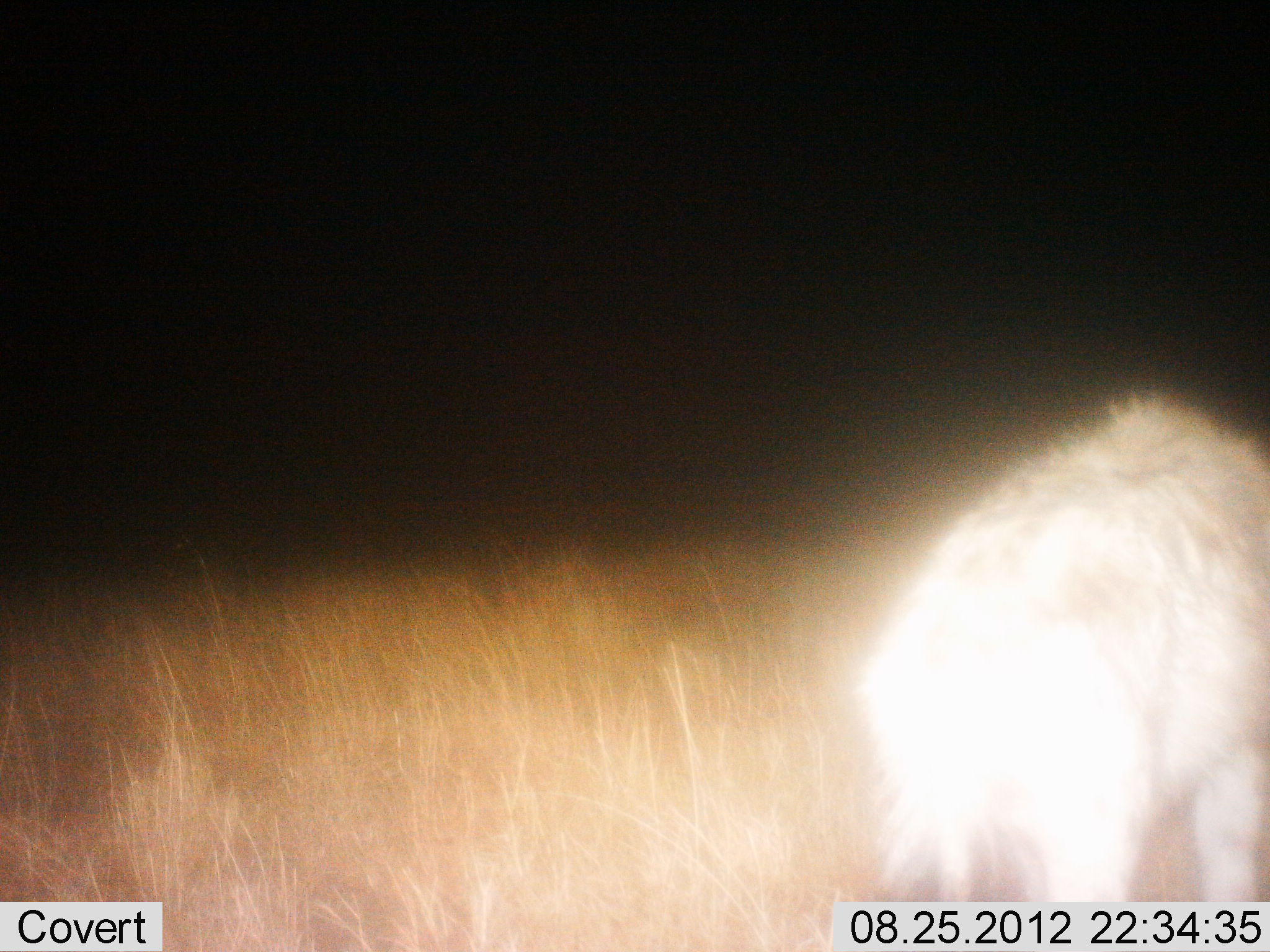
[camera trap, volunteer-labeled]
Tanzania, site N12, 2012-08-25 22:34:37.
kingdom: Animalia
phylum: Chordata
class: Mammalia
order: Carnivora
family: Hyaenidae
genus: Crocuta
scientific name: Crocuta crocuta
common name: spotted hyena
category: hyenaspotted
Hyenaspotted (spotted hyena) (Crocuta crocuta), count 1. Behavior (volunteer vote fractions): standing 70%, resting 0%, moving 10%, interacting 10%. Young present (vote fraction): 0%. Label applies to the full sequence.